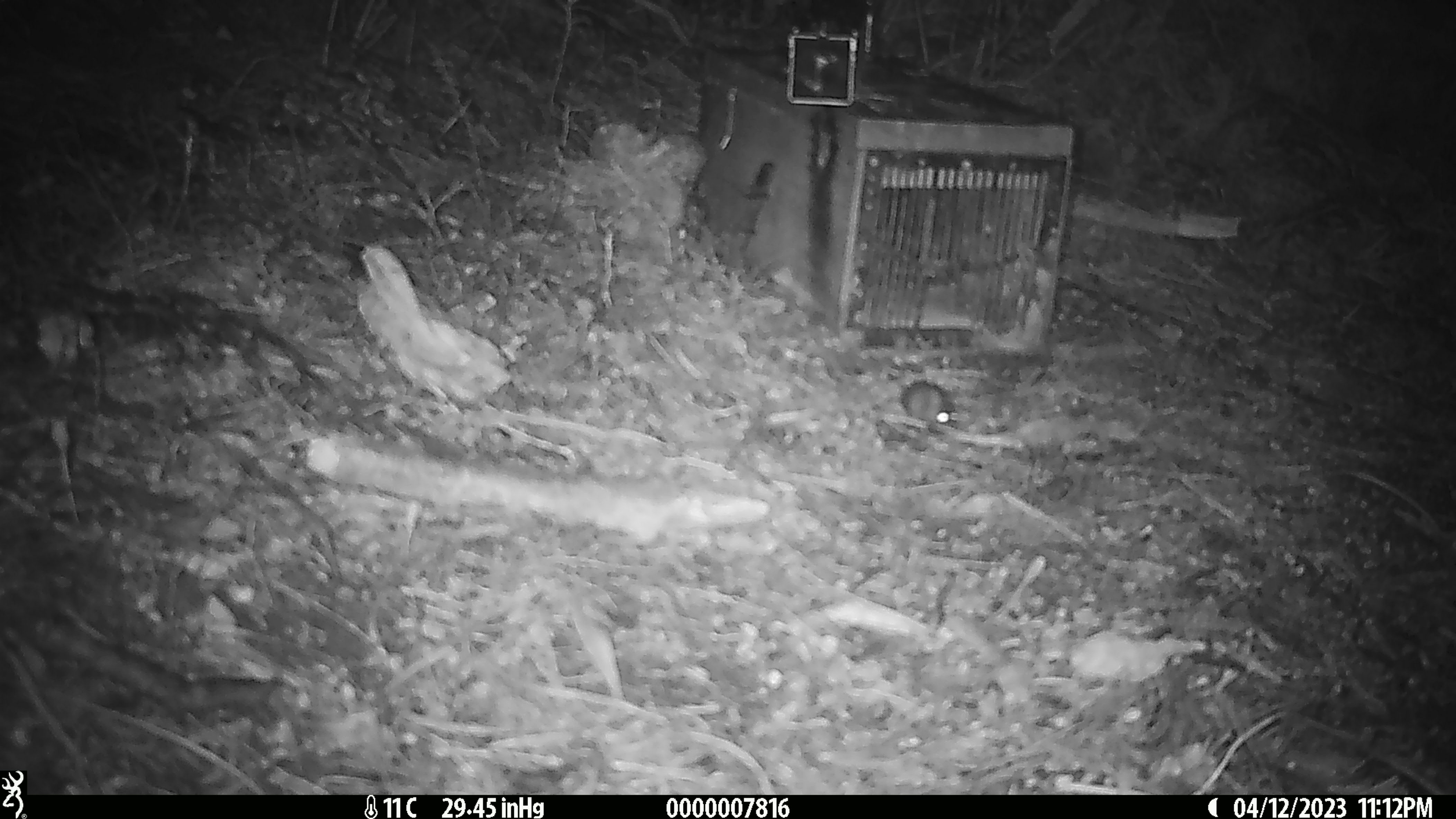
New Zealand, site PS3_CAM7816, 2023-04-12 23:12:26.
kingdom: Animalia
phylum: Chordata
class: Mammalia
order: Rodentia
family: Muridae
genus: Mus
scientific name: Mus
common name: mouse